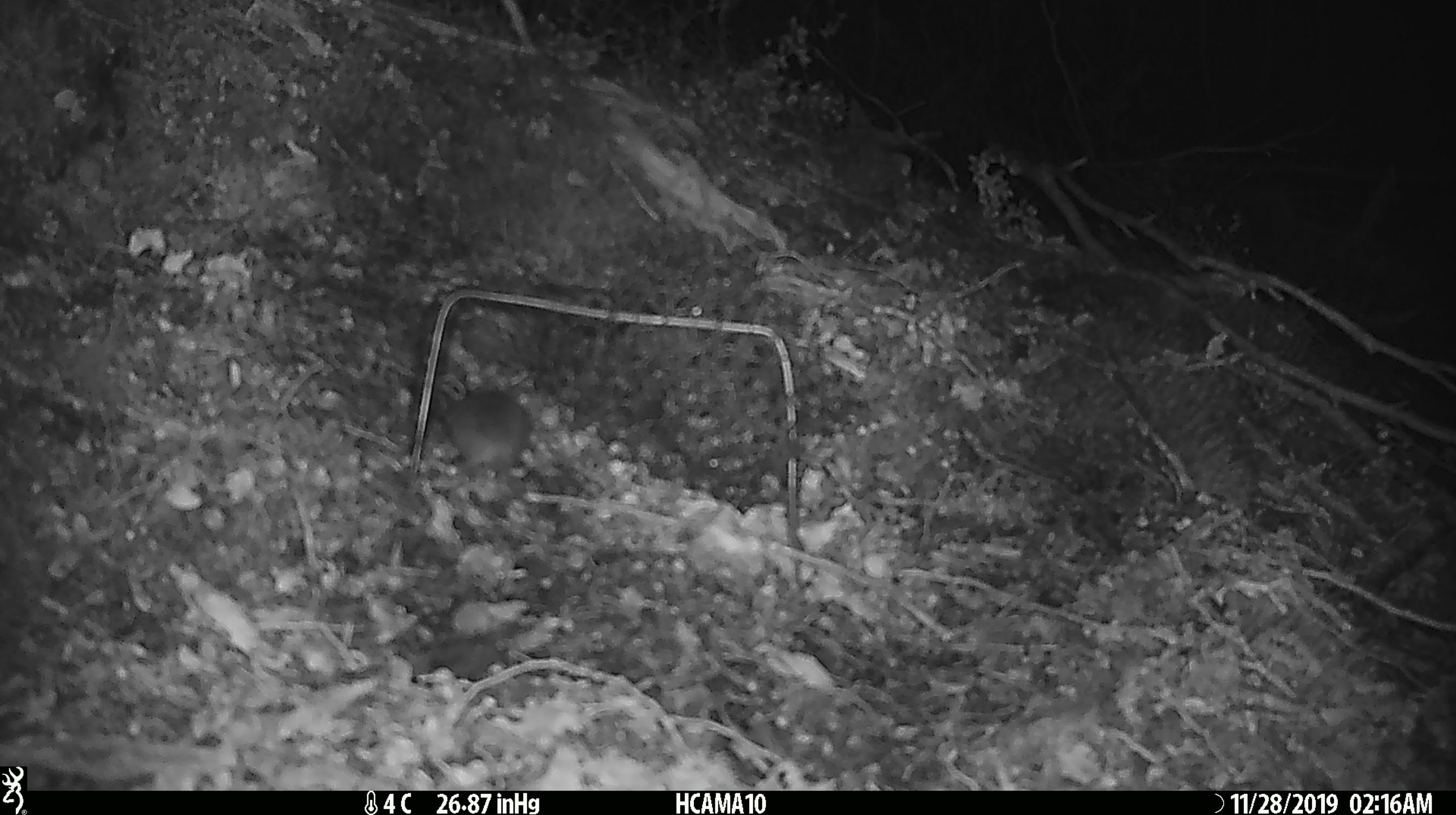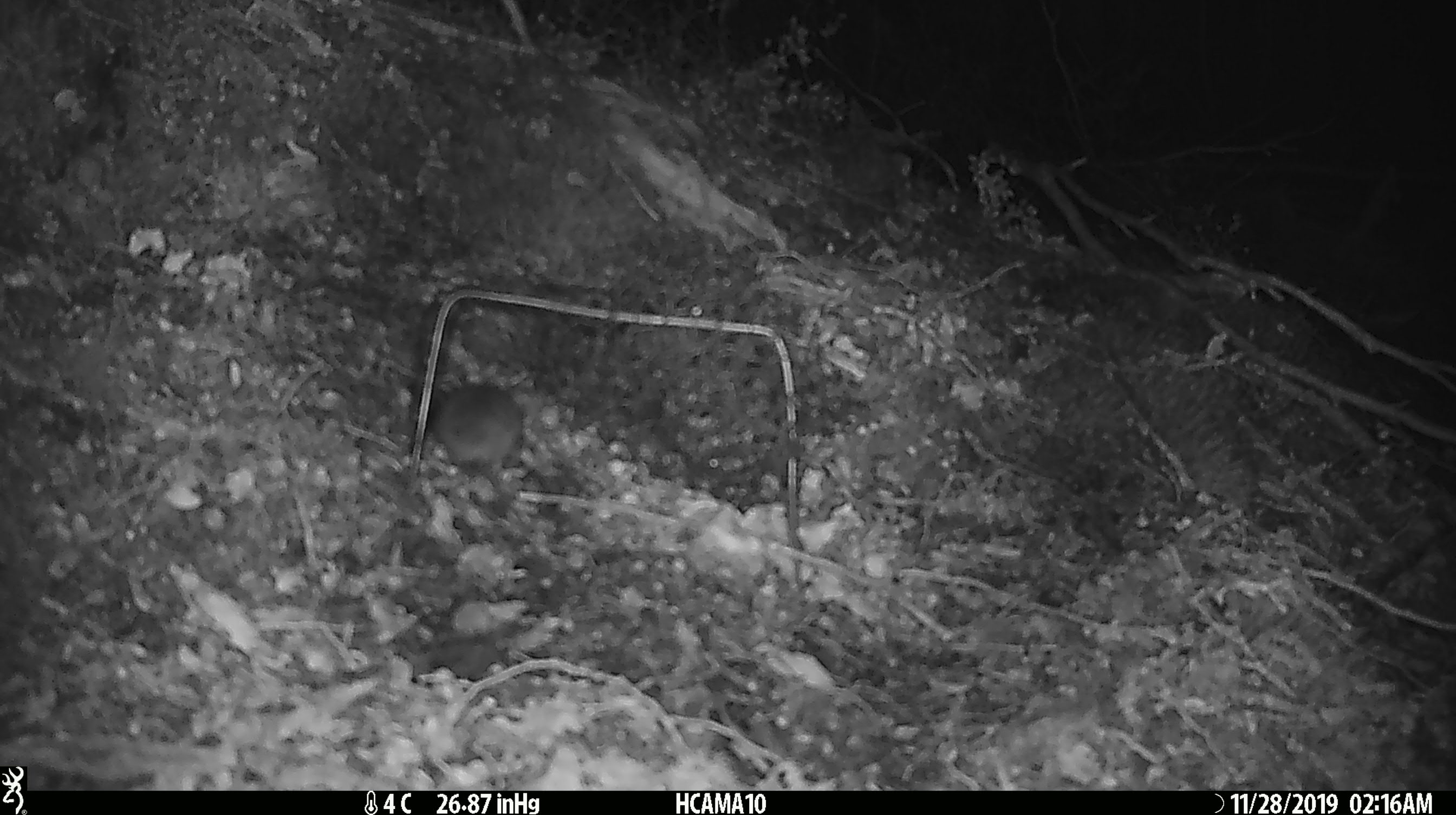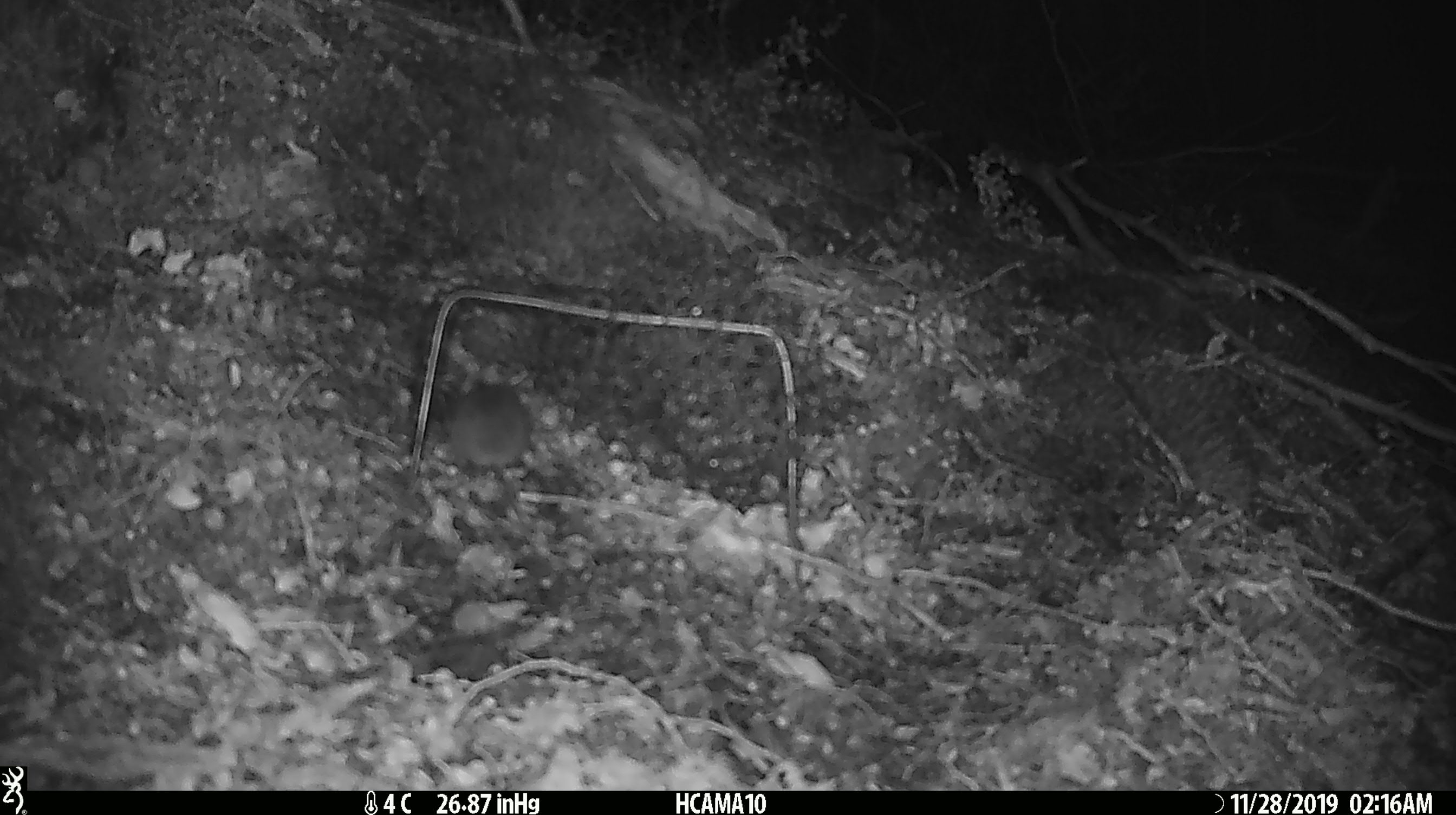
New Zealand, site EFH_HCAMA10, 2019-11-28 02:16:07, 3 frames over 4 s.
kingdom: Animalia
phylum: Chordata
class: Mammalia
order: Rodentia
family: Muridae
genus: Mus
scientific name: Mus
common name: mouse